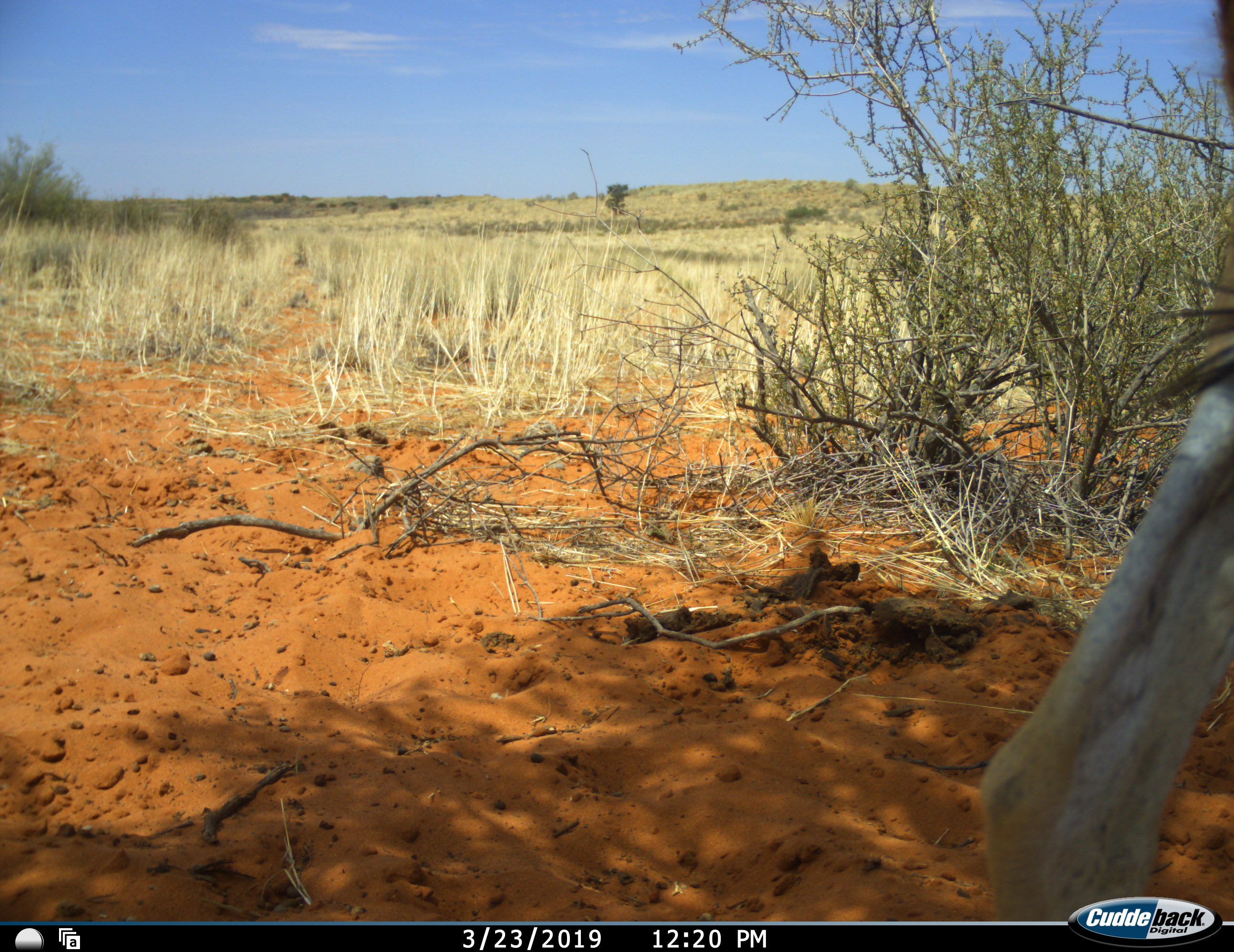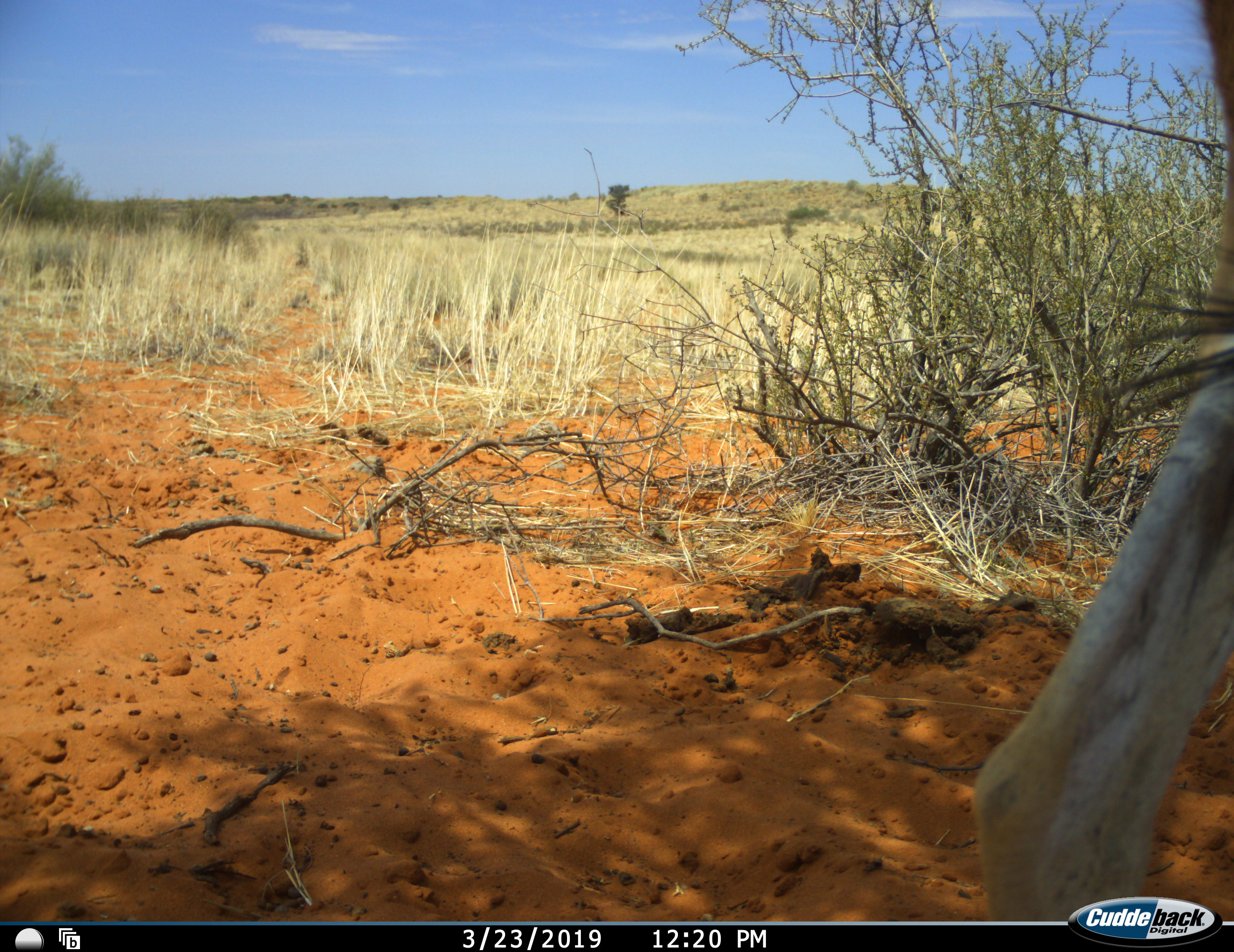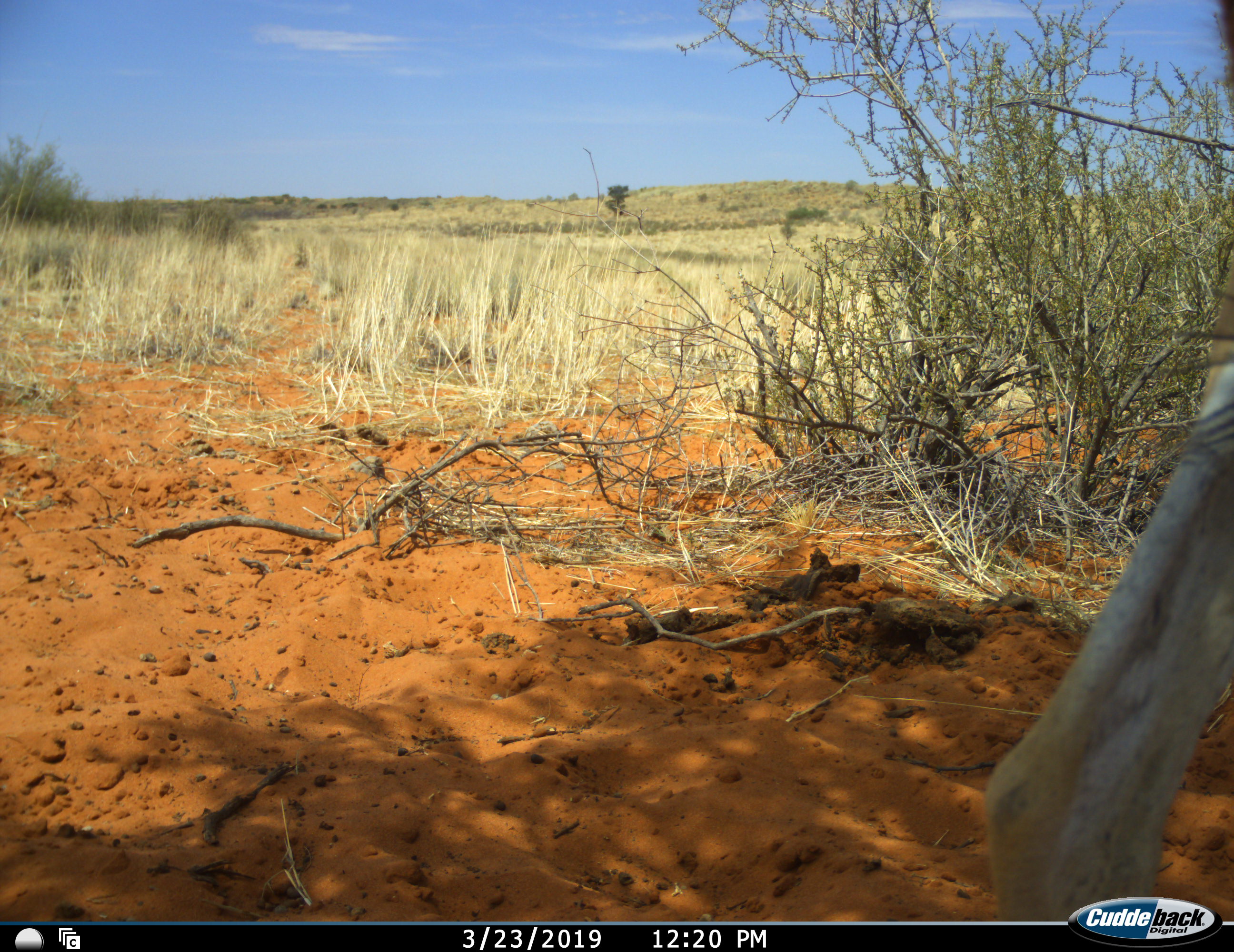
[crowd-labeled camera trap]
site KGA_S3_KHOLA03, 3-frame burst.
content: unidentified animal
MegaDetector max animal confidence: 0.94